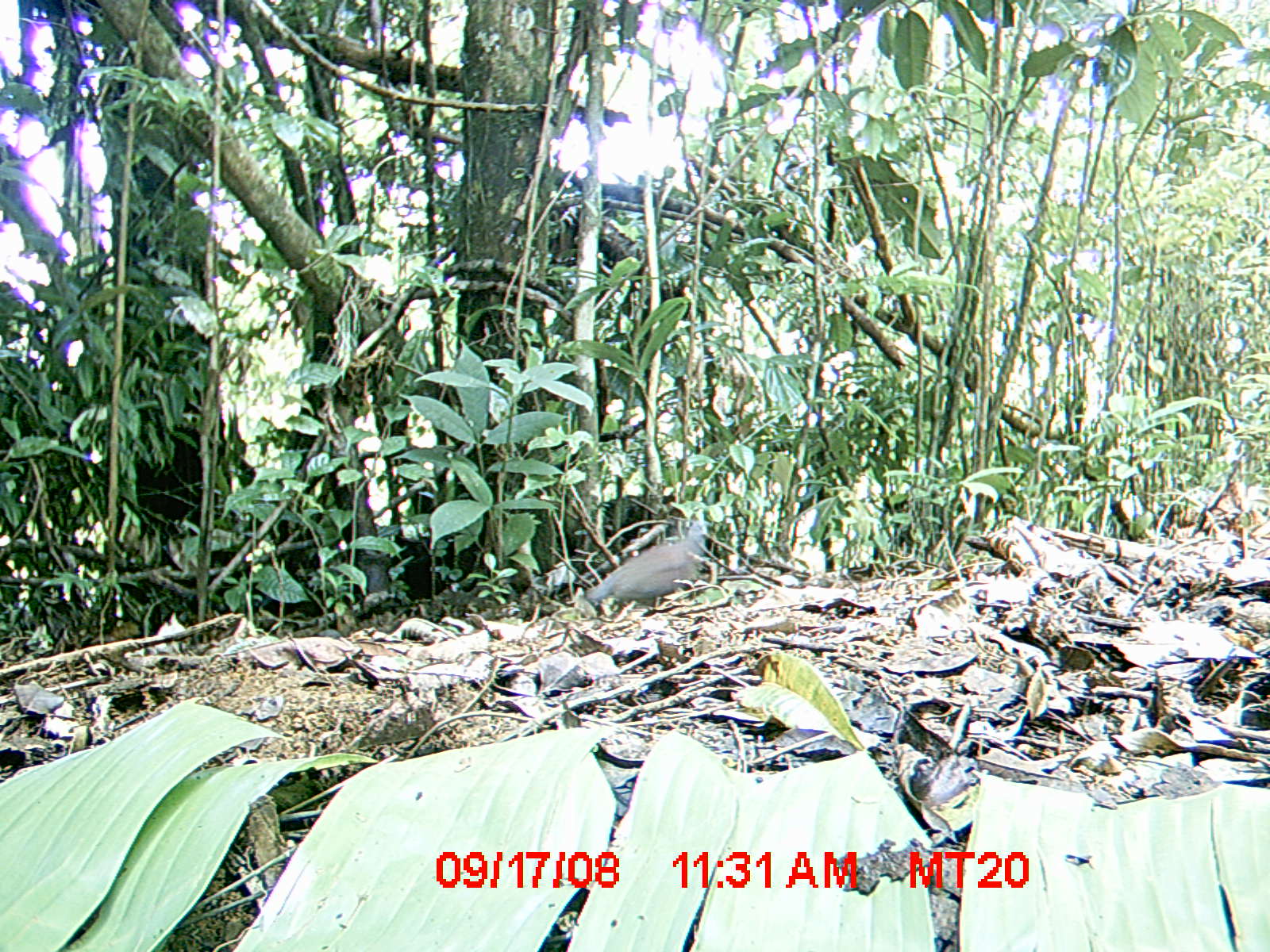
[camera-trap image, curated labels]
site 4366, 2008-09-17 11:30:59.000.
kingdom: Animalia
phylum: Chordata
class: Aves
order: Columbiformes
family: Columbidae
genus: Streptopelia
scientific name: Streptopelia picturata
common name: madagascar turtle-dove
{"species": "Streptopelia picturata (madagascar turtle-dove)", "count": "2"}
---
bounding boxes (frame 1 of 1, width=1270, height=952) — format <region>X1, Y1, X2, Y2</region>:
streptopelia picturata: <region>582, 518, 708, 604</region>